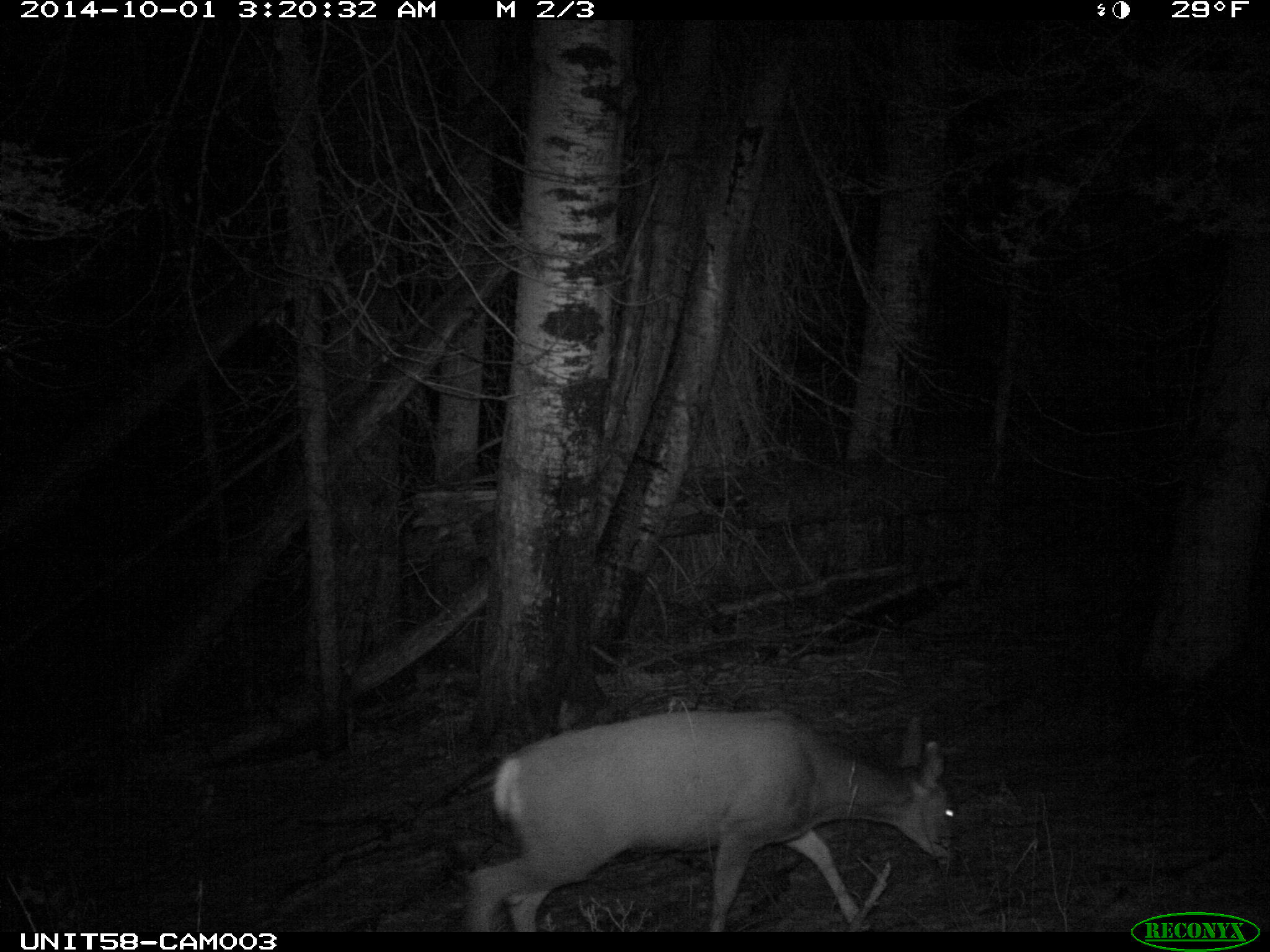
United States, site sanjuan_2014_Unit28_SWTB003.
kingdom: Animalia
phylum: Chordata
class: Mammalia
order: Artiodactyla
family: Cervidae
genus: Odocoileus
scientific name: Odocoileus hemionus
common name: mule deer